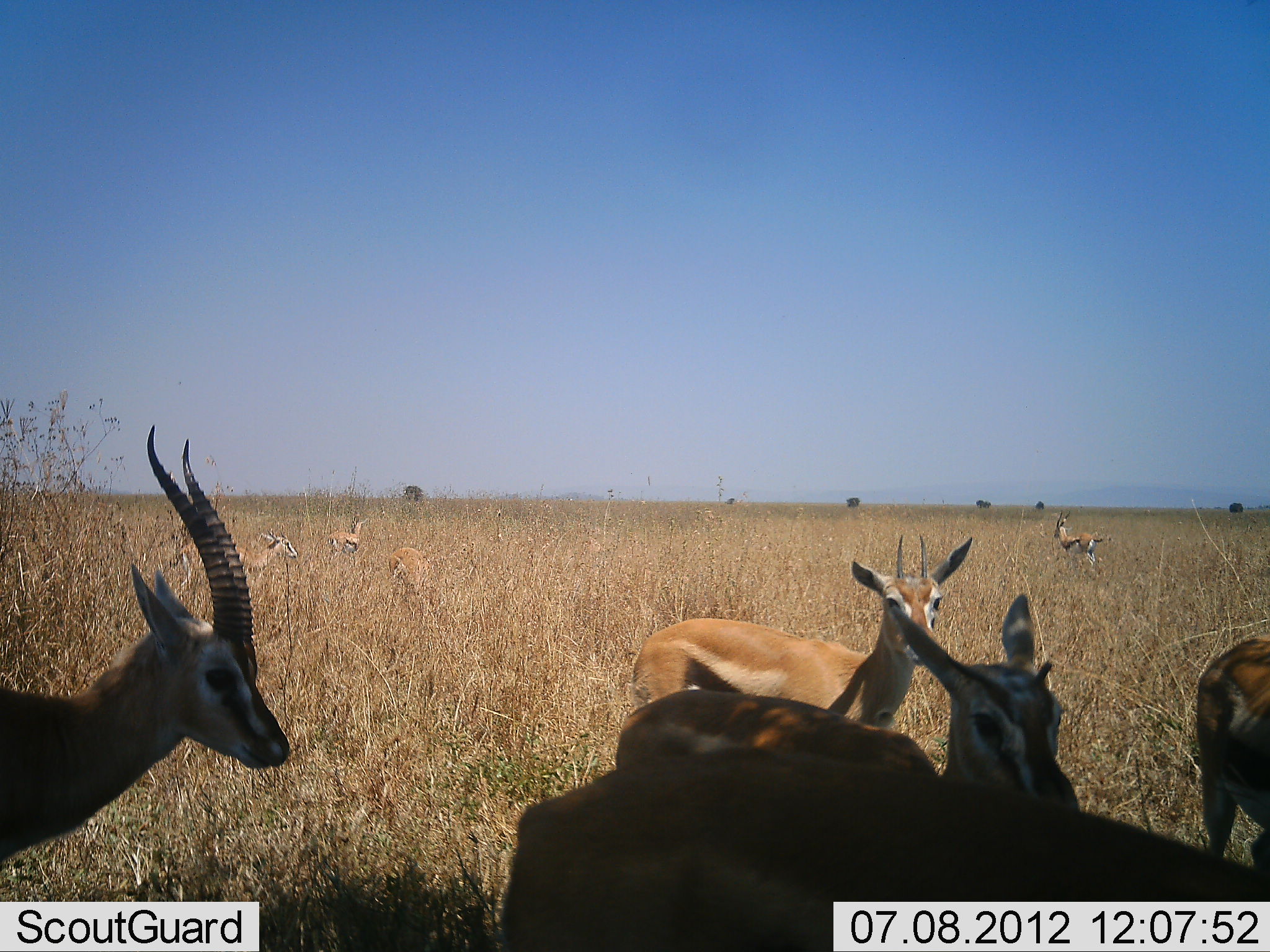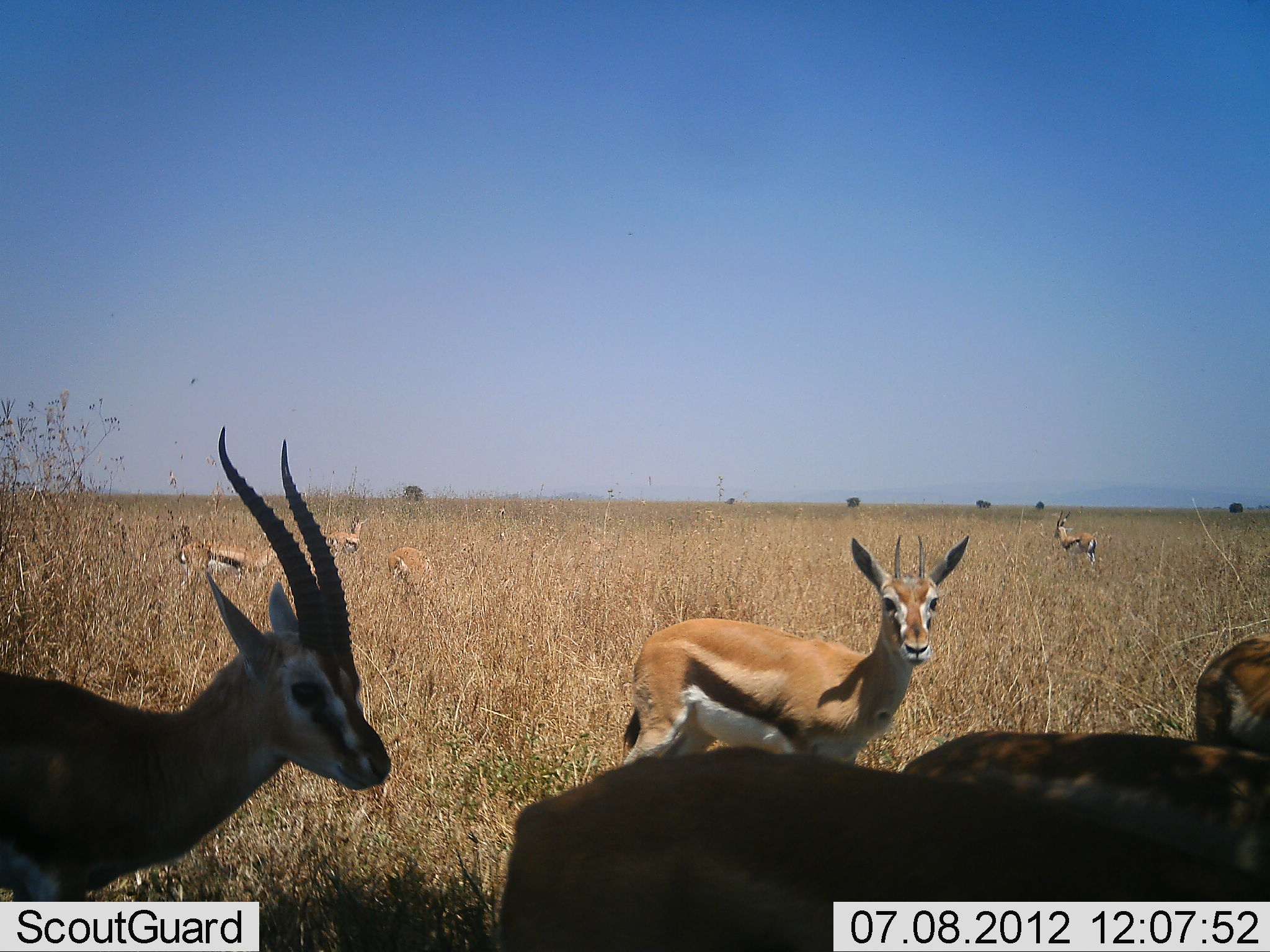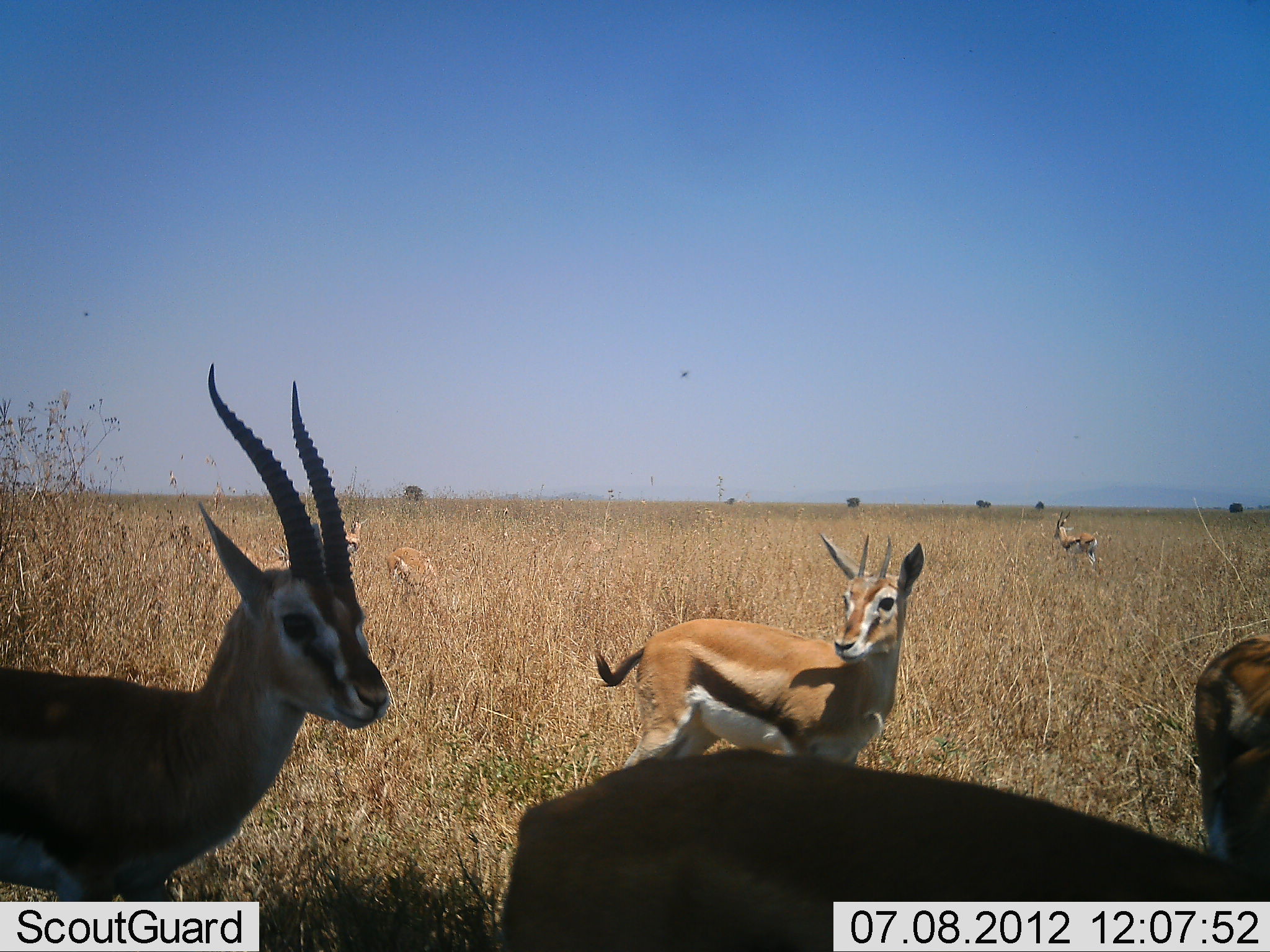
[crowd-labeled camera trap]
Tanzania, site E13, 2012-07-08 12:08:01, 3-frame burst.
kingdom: Animalia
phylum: Chordata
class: Mammalia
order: Artiodactyla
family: Bovidae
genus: Eudorcas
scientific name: Eudorcas thomsonii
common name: thomson's gazelle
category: gazellethomsons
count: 9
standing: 90%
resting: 10%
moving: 20%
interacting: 20%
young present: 0%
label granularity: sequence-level